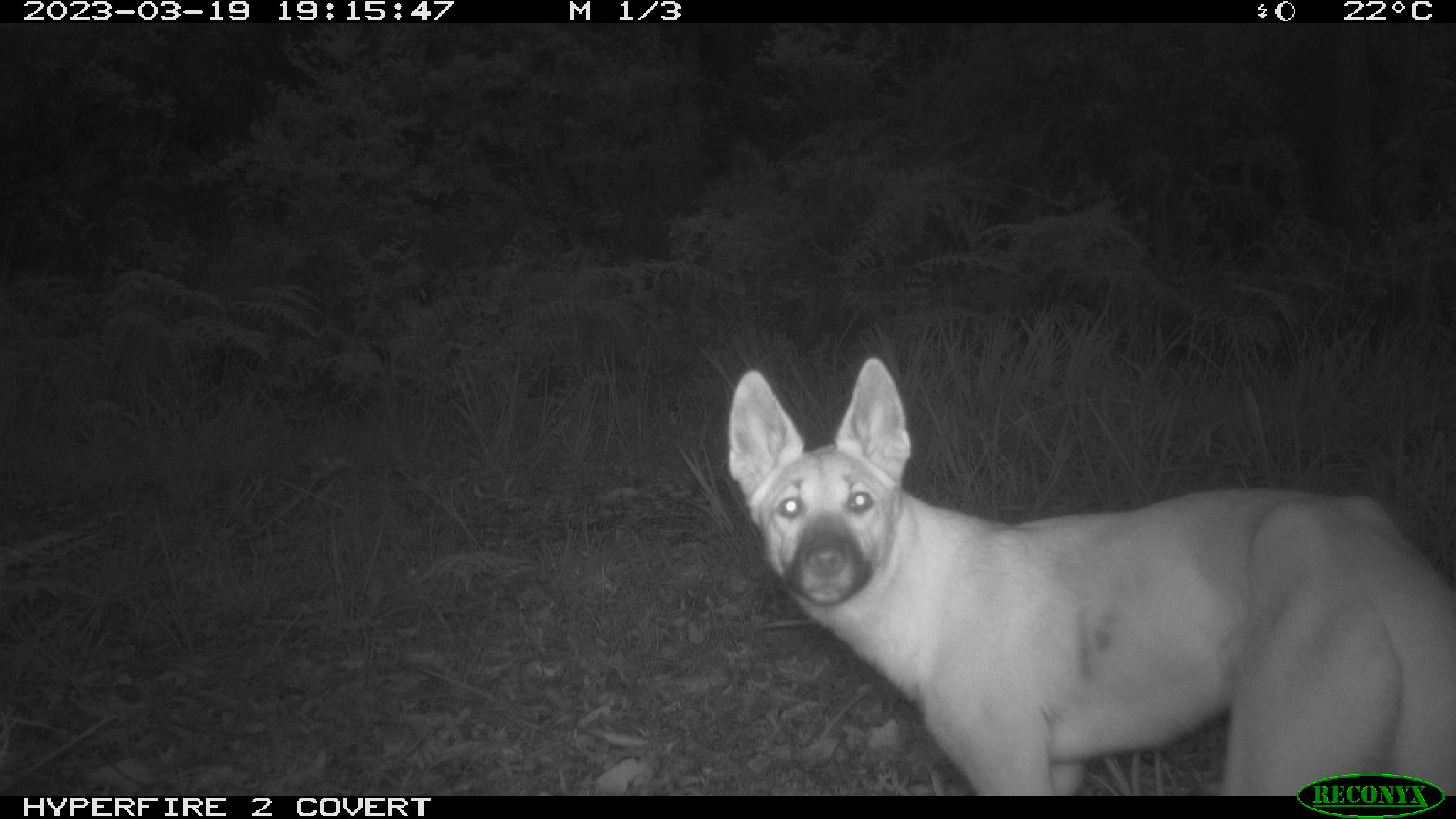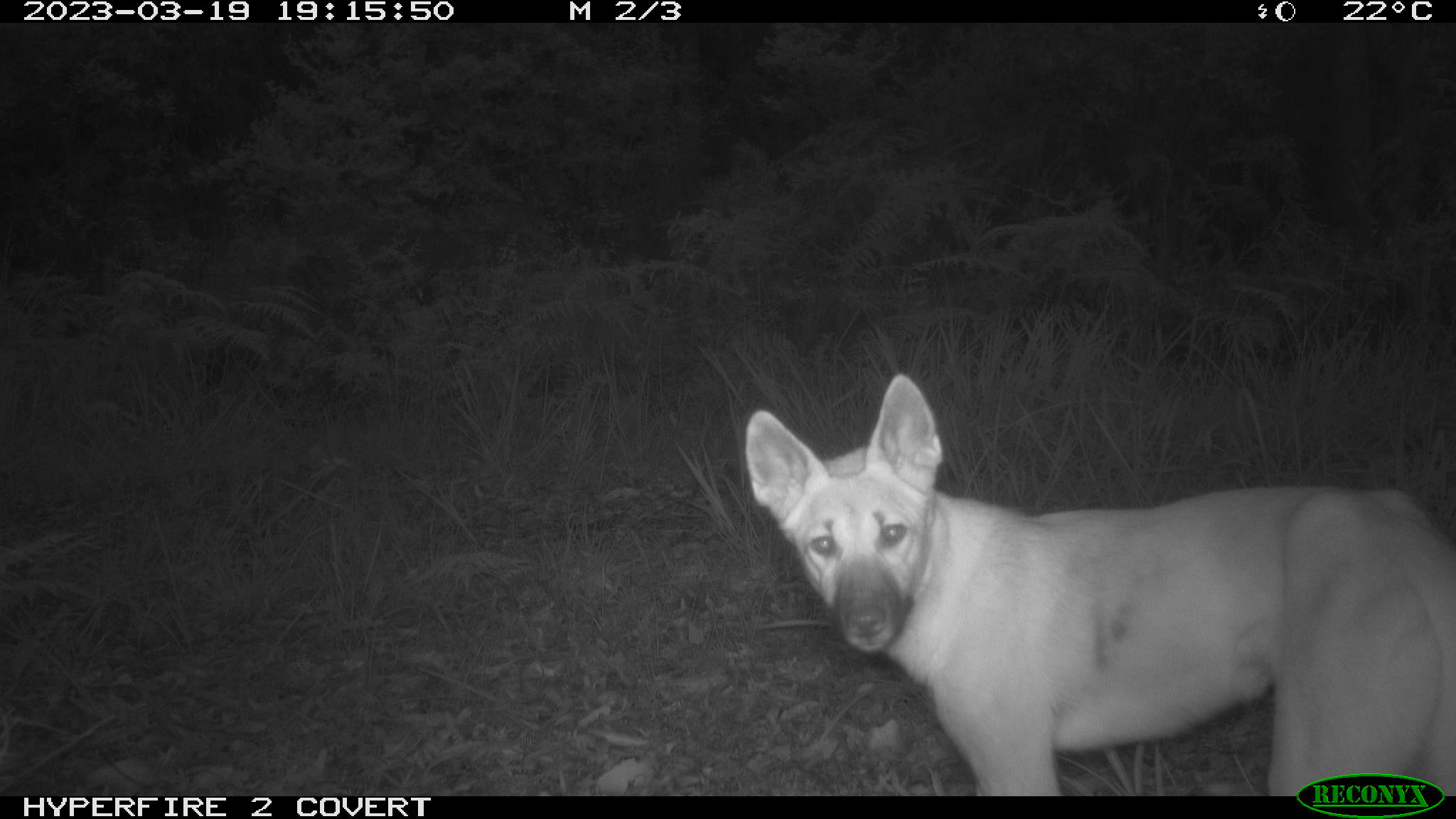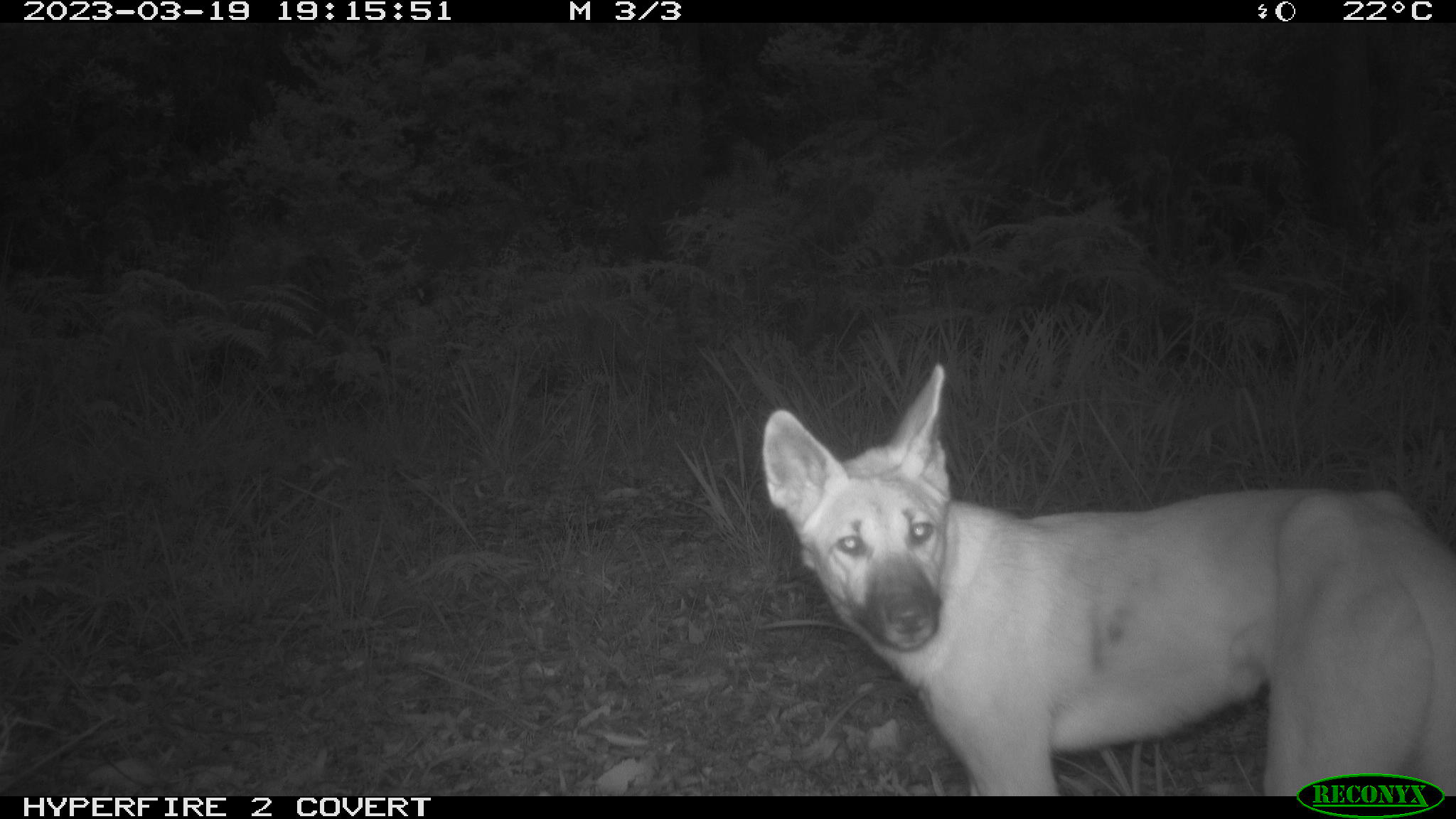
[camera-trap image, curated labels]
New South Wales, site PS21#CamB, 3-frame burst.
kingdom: Animalia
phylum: Chordata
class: Mammalia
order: Carnivora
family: Canidae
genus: Canis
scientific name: Canis familiaris dingo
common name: dingo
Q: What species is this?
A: Dingo (Canis familiaris dingo).